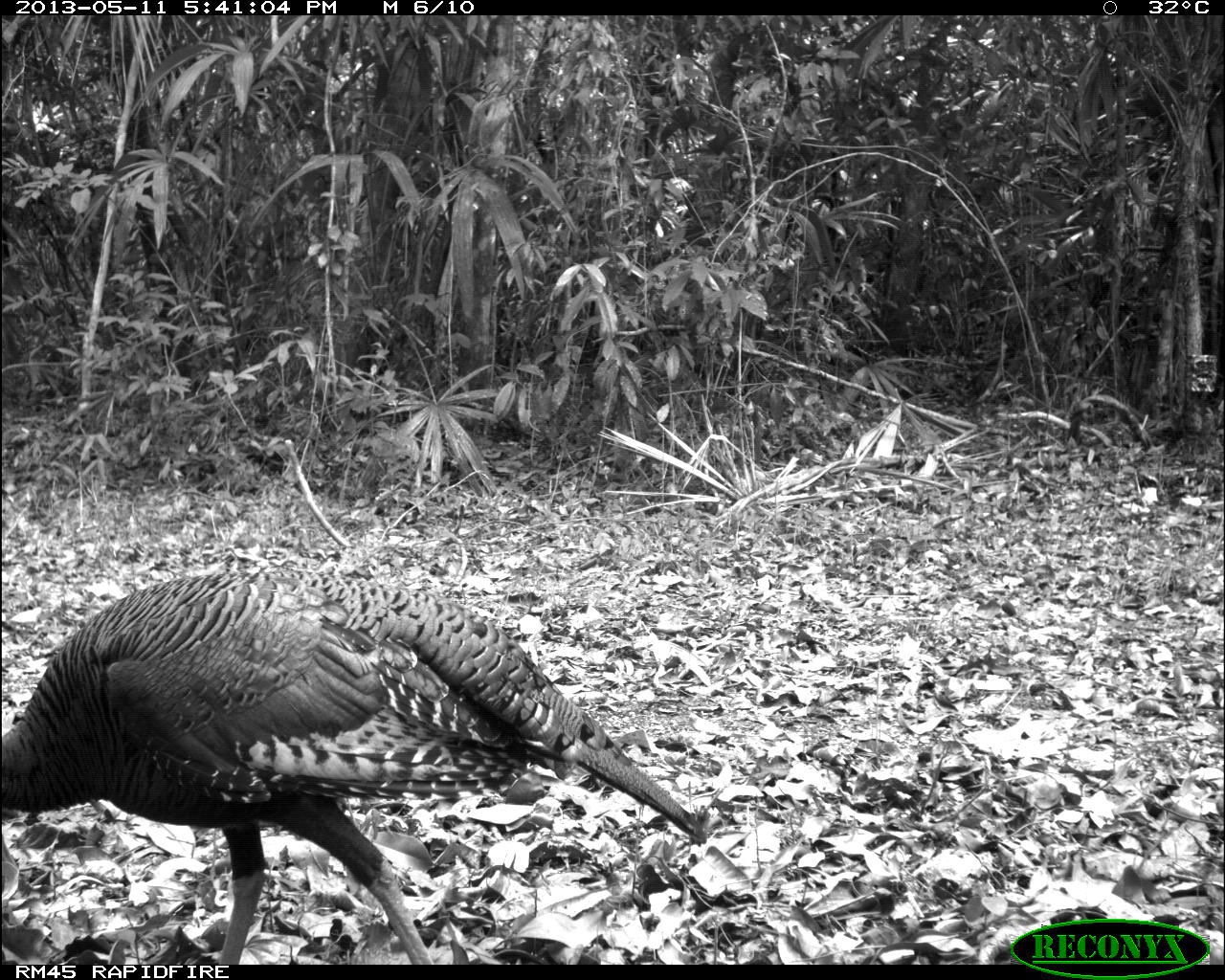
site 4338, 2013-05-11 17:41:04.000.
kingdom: Animalia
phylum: Chordata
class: Aves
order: Galliformes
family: Phasianidae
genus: Meleagris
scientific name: Meleagris ocellata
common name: ocellated turkey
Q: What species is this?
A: Meleagris ocellata (ocellated turkey).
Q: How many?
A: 1.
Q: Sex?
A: Female.